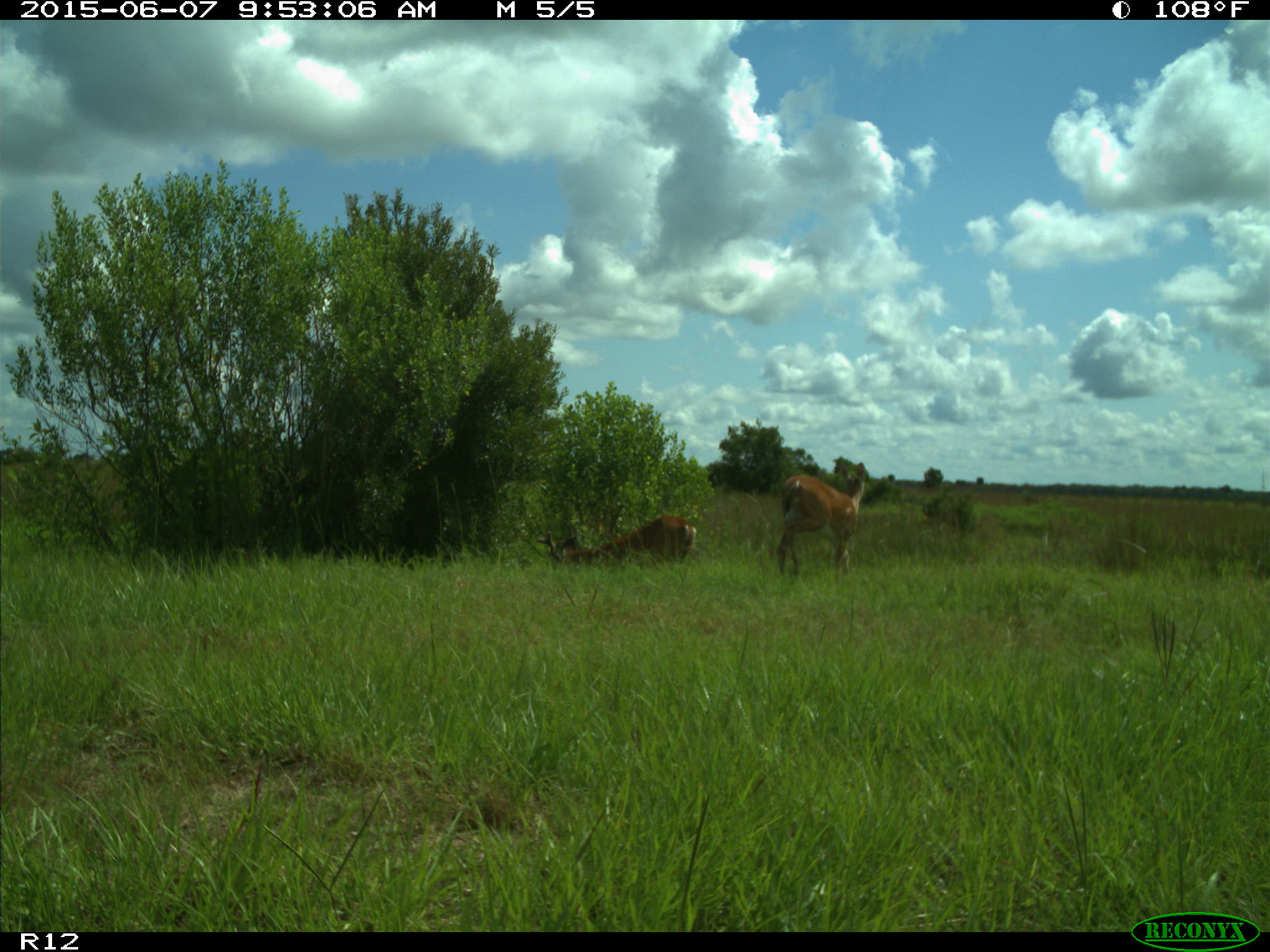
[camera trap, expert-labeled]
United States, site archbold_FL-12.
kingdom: Animalia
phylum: Chordata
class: Mammalia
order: Artiodactyla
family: Cervidae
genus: Odocoileus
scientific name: Odocoileus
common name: deer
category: unidentified deer